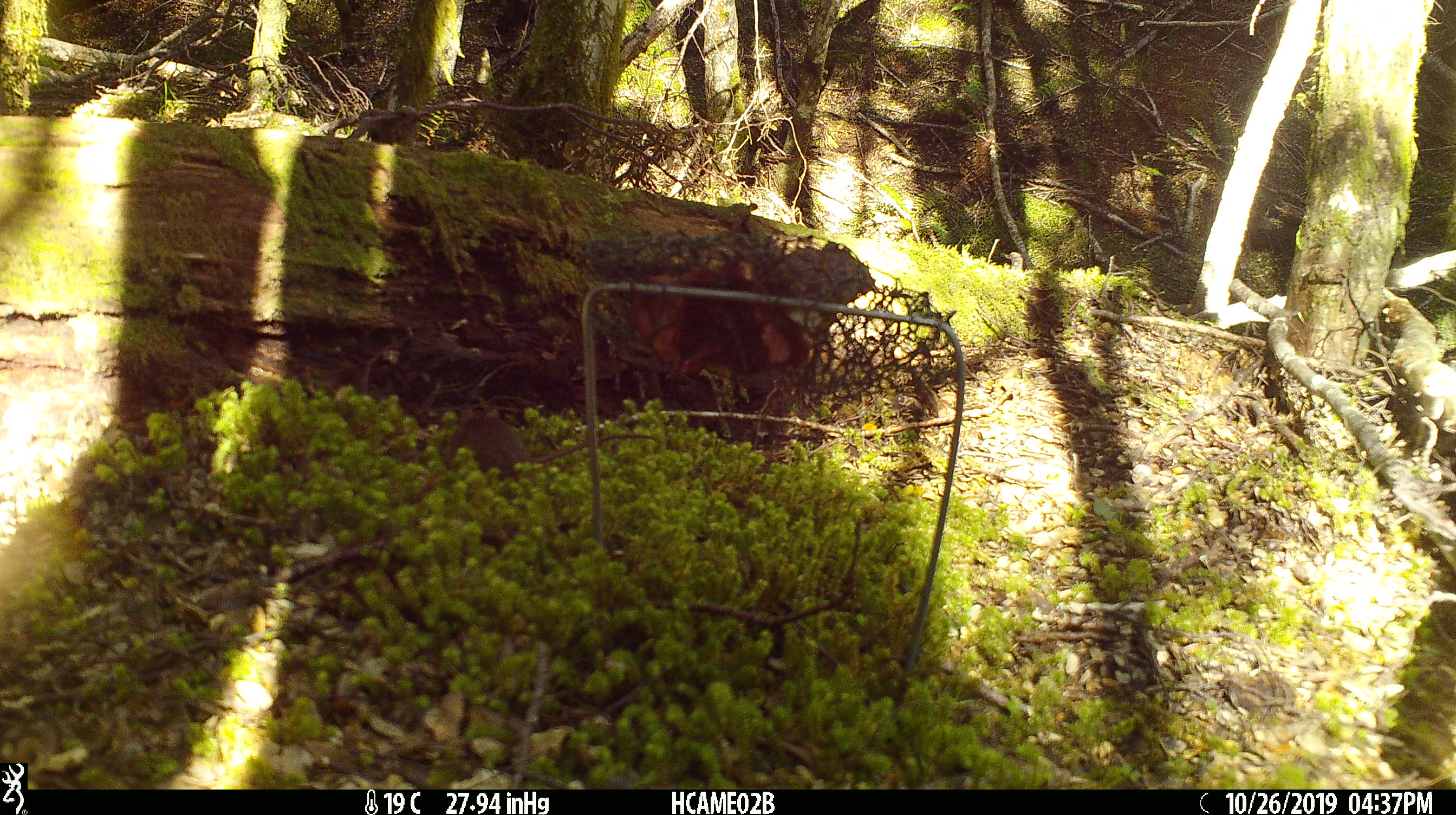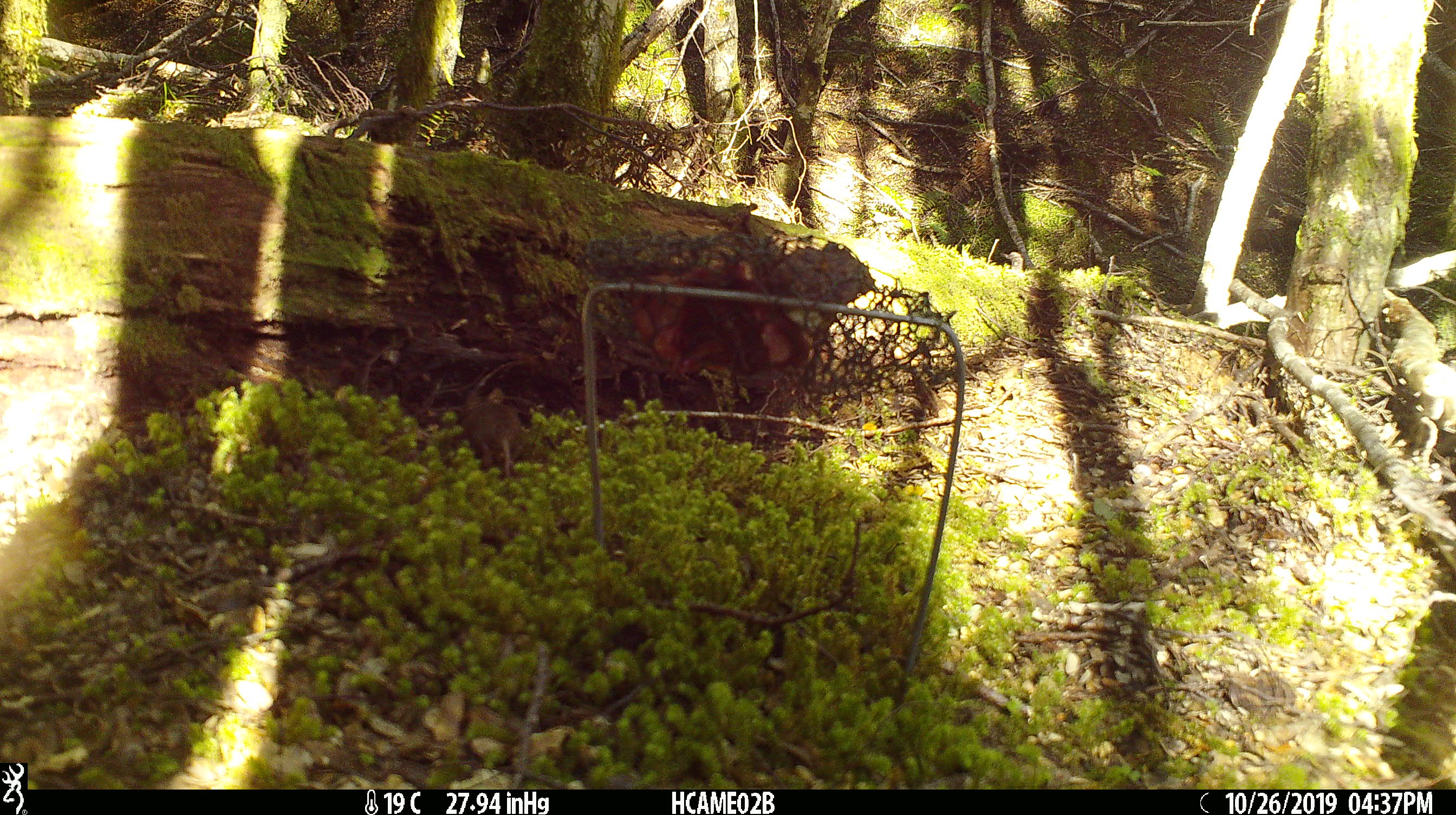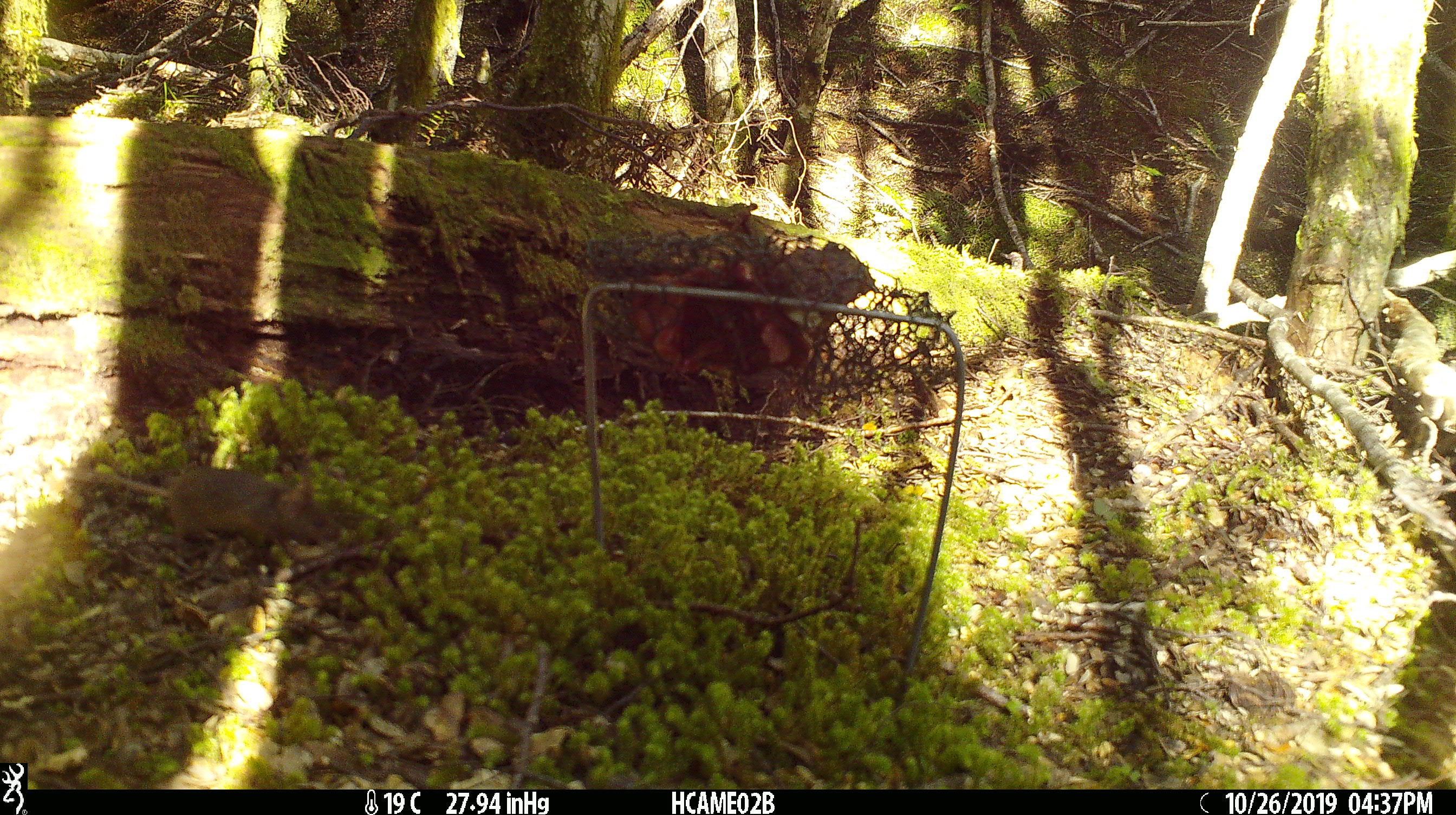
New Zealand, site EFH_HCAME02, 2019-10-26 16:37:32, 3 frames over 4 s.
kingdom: Animalia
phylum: Chordata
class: Mammalia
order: Rodentia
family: Muridae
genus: Mus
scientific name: Mus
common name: mouse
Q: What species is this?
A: Mouse (Mus).